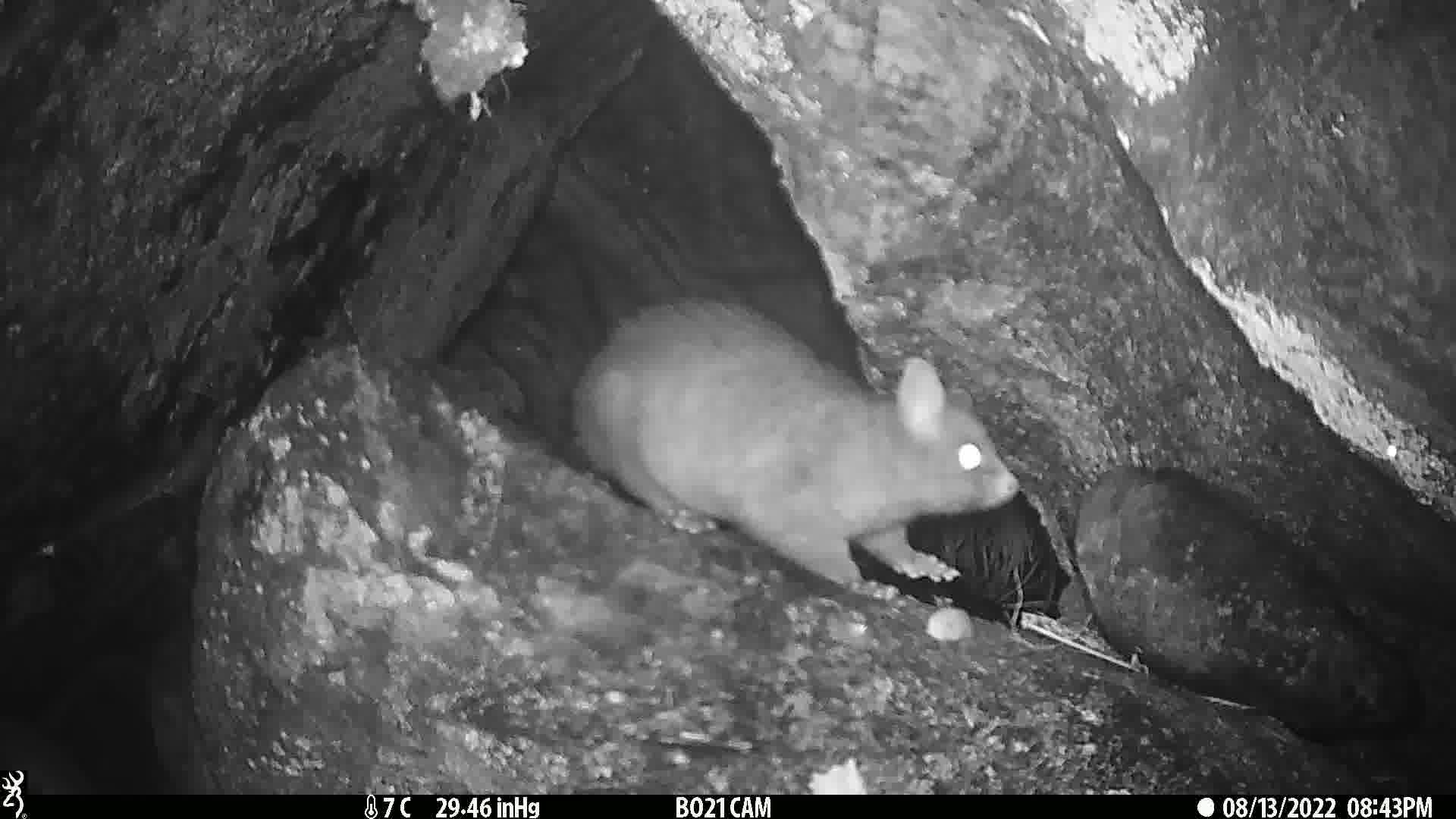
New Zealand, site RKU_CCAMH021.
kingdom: Animalia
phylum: Chordata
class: Mammalia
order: Diprotodontia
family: Phalangeridae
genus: Trichosurus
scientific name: Trichosurus vulpecula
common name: common brushtail possum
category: possum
Possum (common brushtail possum) (Trichosurus vulpecula).